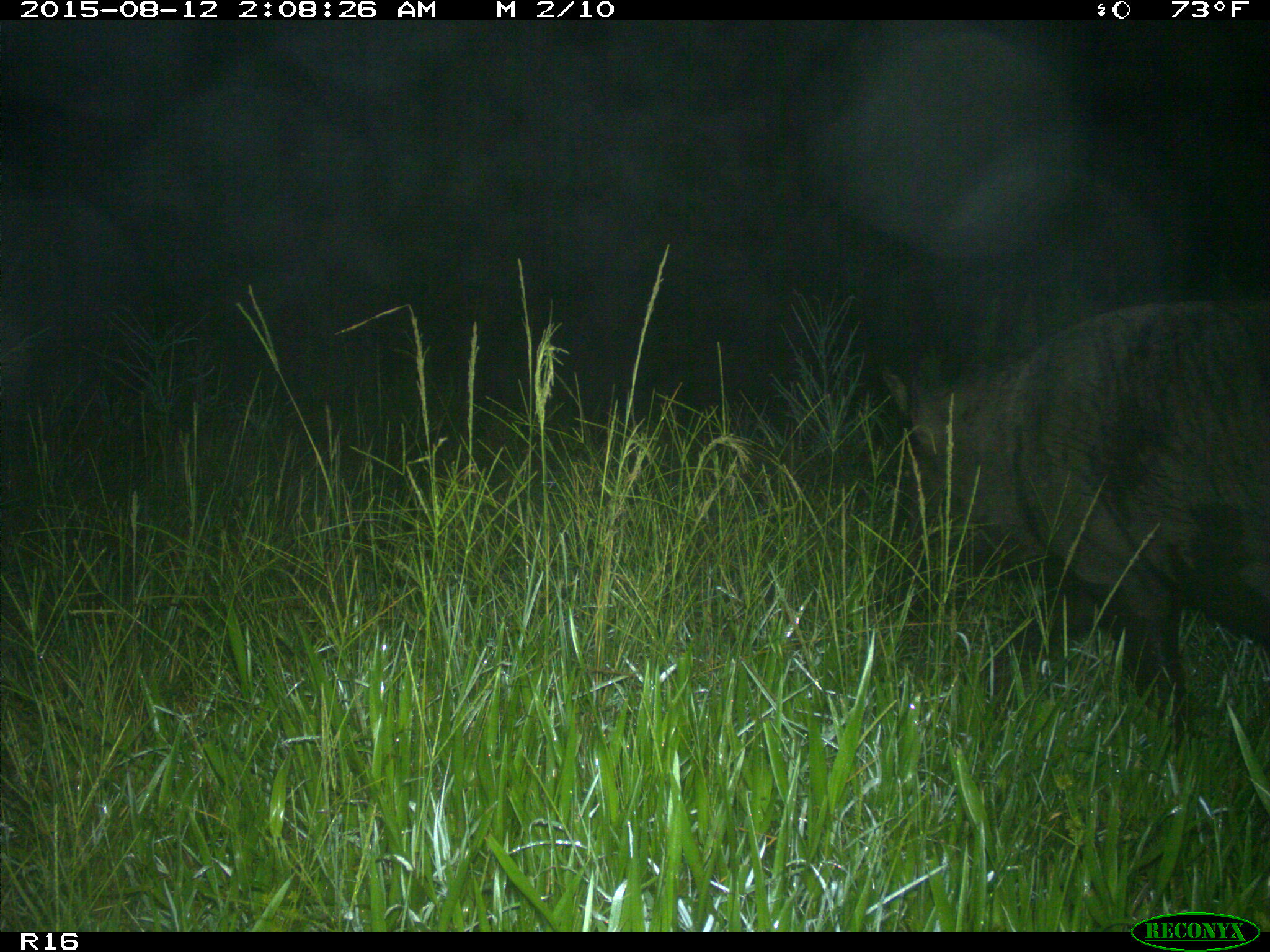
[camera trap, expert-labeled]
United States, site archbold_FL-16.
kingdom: Animalia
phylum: Chordata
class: Mammalia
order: Artiodactyla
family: Suidae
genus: Sus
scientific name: Sus scrofa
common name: wild boar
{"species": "Sus scrofa (wild boar)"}